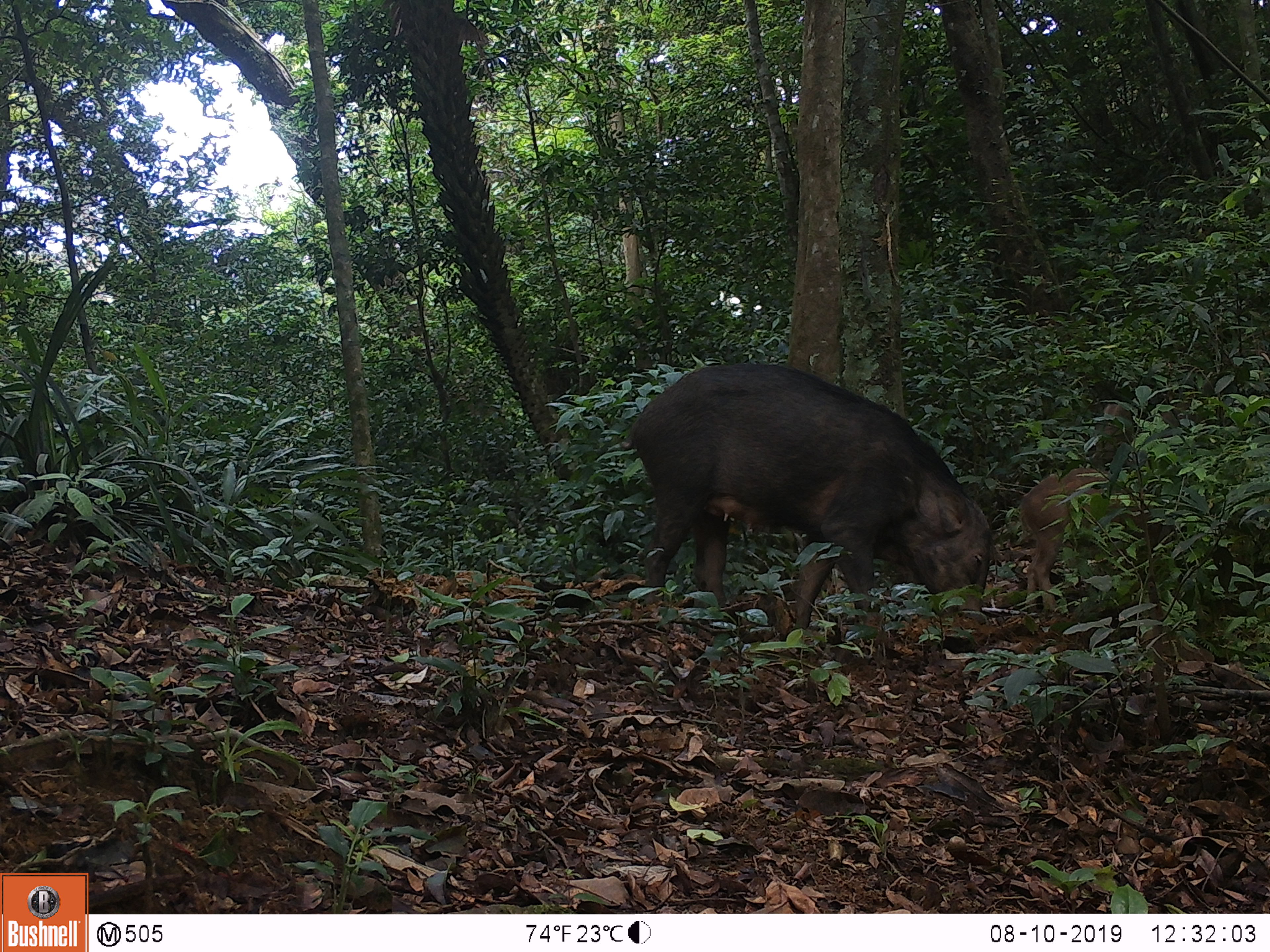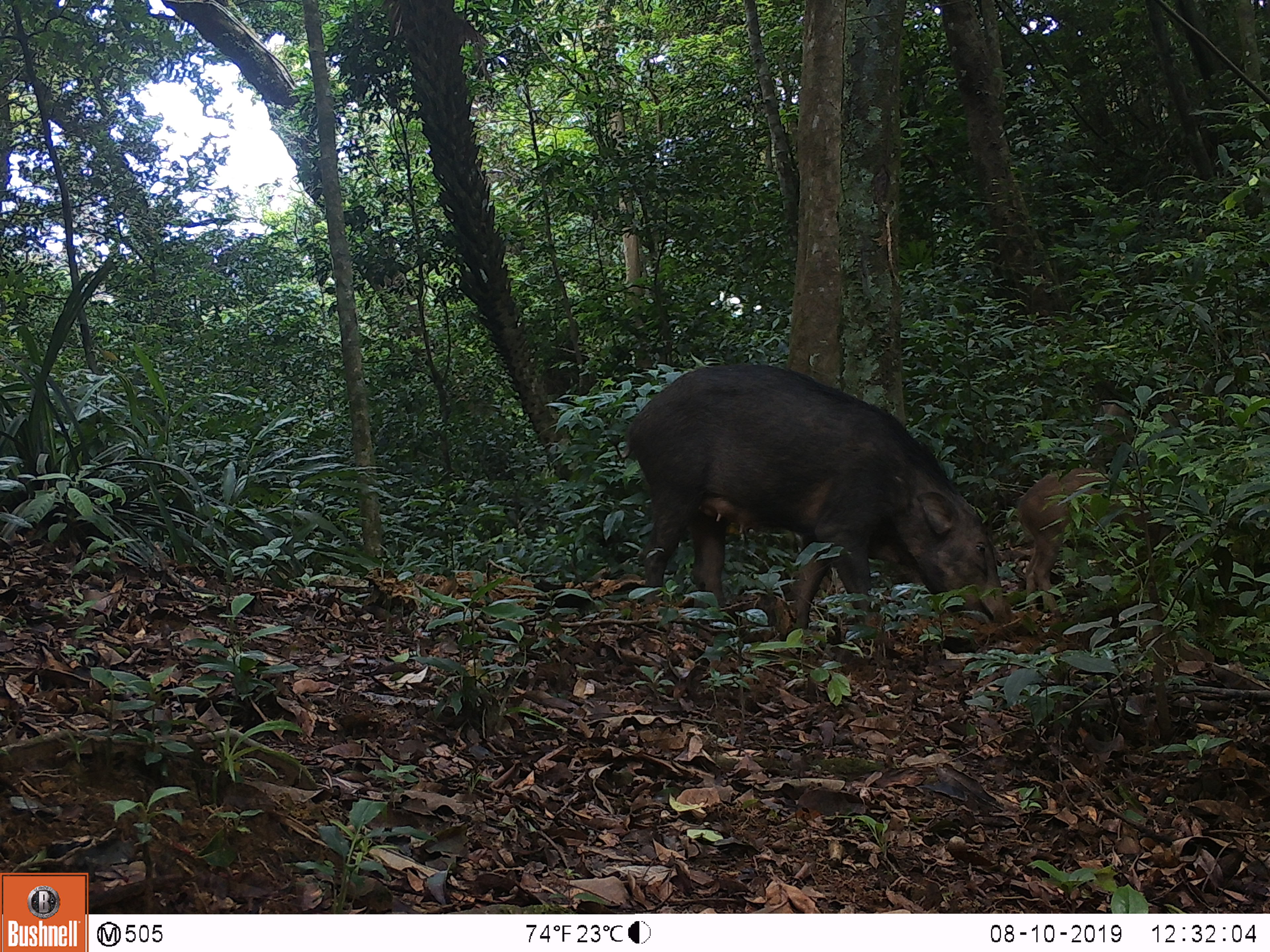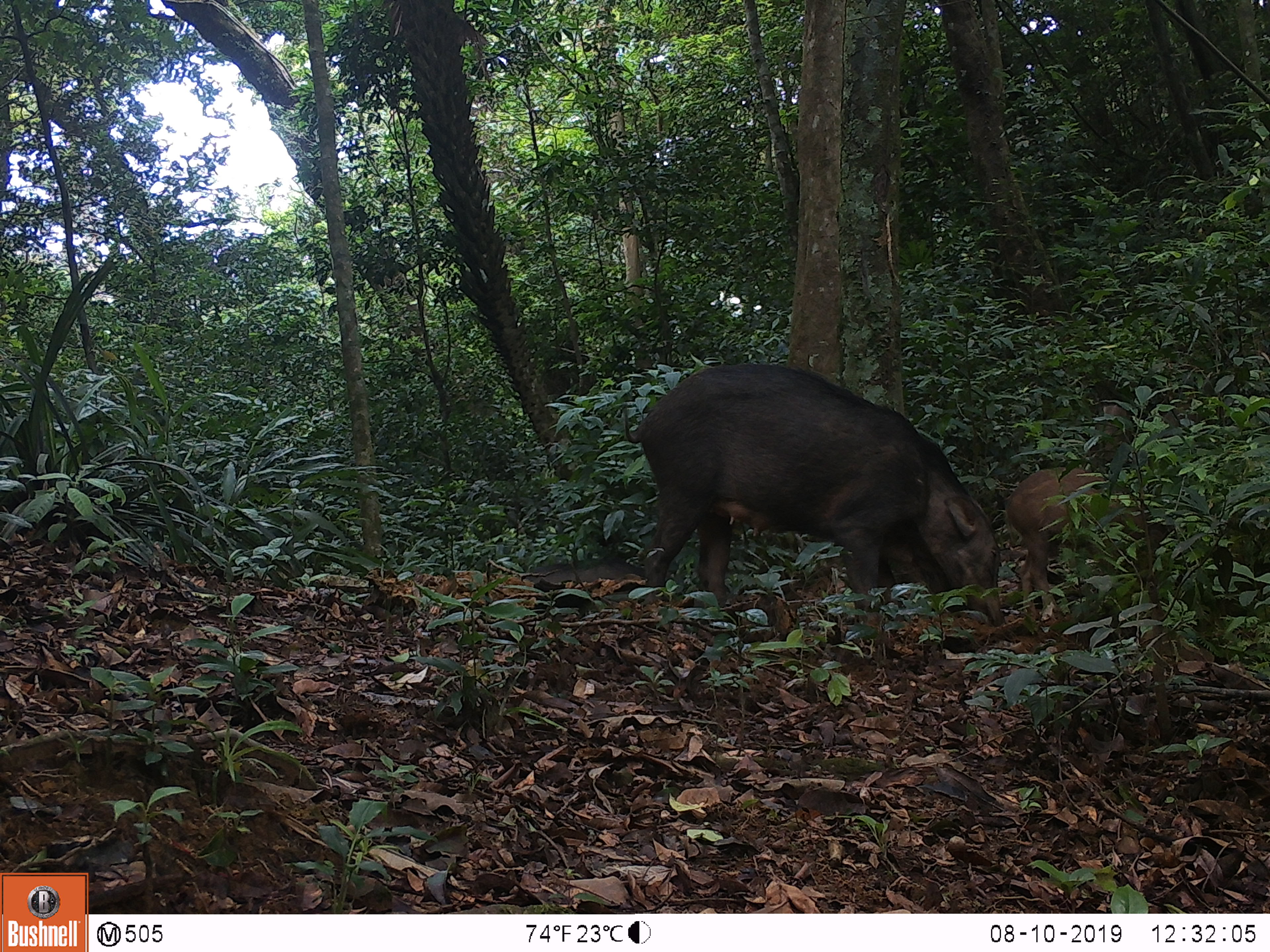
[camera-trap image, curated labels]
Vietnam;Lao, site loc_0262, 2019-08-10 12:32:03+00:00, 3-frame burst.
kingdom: Animalia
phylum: Chordata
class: Mammalia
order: Artiodactyla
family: Suidae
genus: Sus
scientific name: Sus scrofa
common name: eurasian wild pig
Eurasian wild pig (Sus scrofa). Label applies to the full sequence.